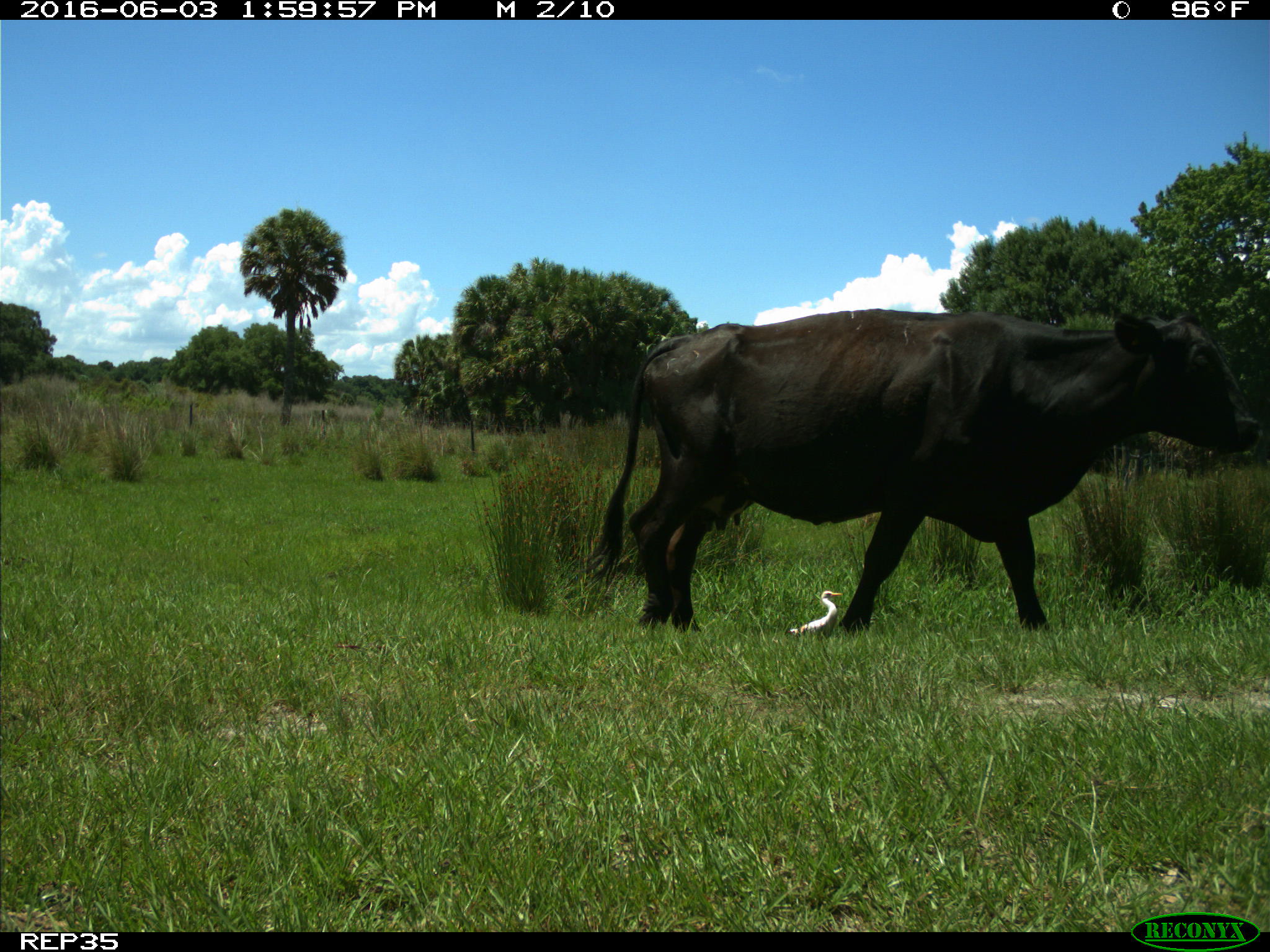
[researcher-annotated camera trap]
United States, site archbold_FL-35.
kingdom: Animalia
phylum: Chordata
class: Mammalia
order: Artiodactyla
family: Bovidae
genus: Bos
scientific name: Bos taurus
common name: domestic cow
Bos taurus (domestic cow).